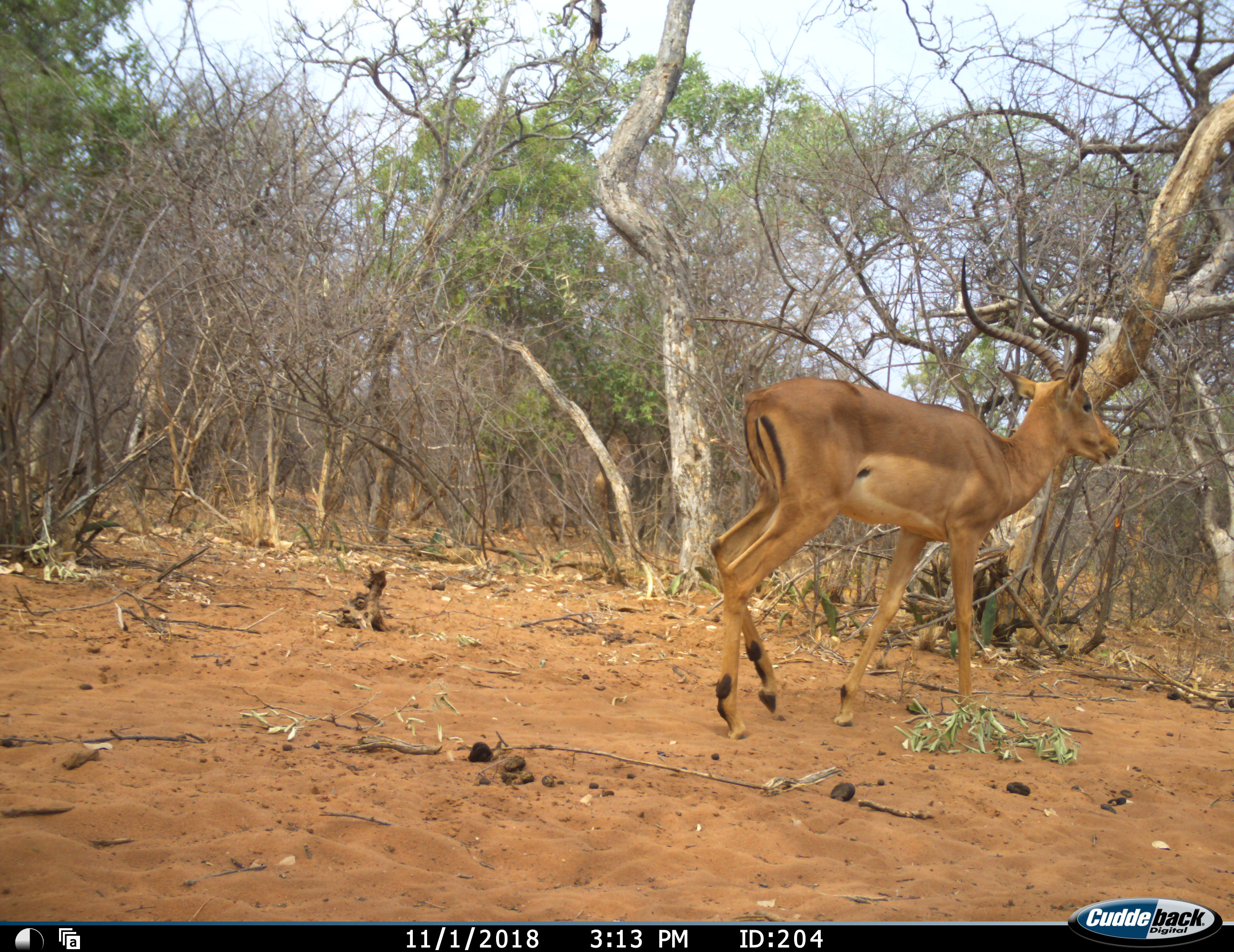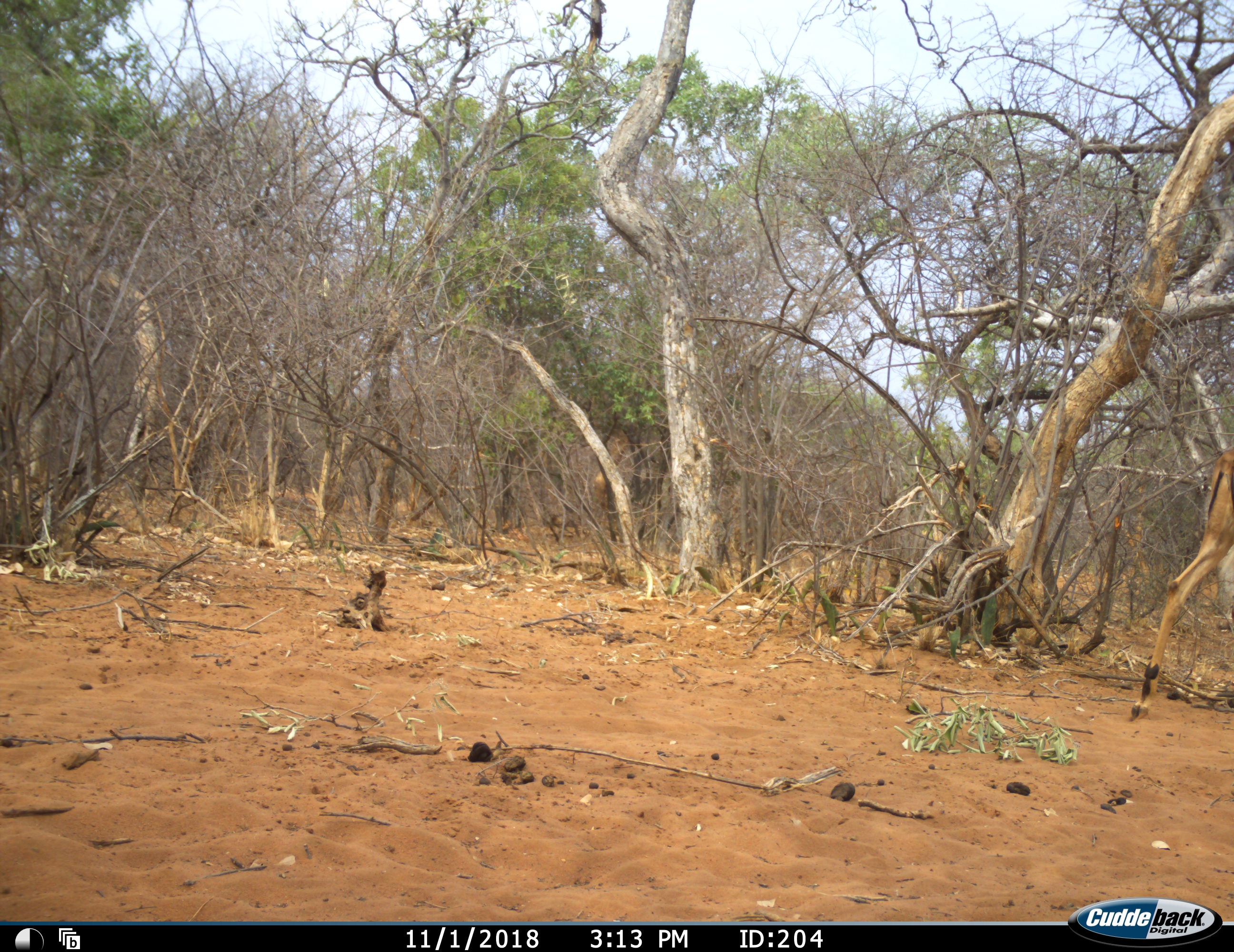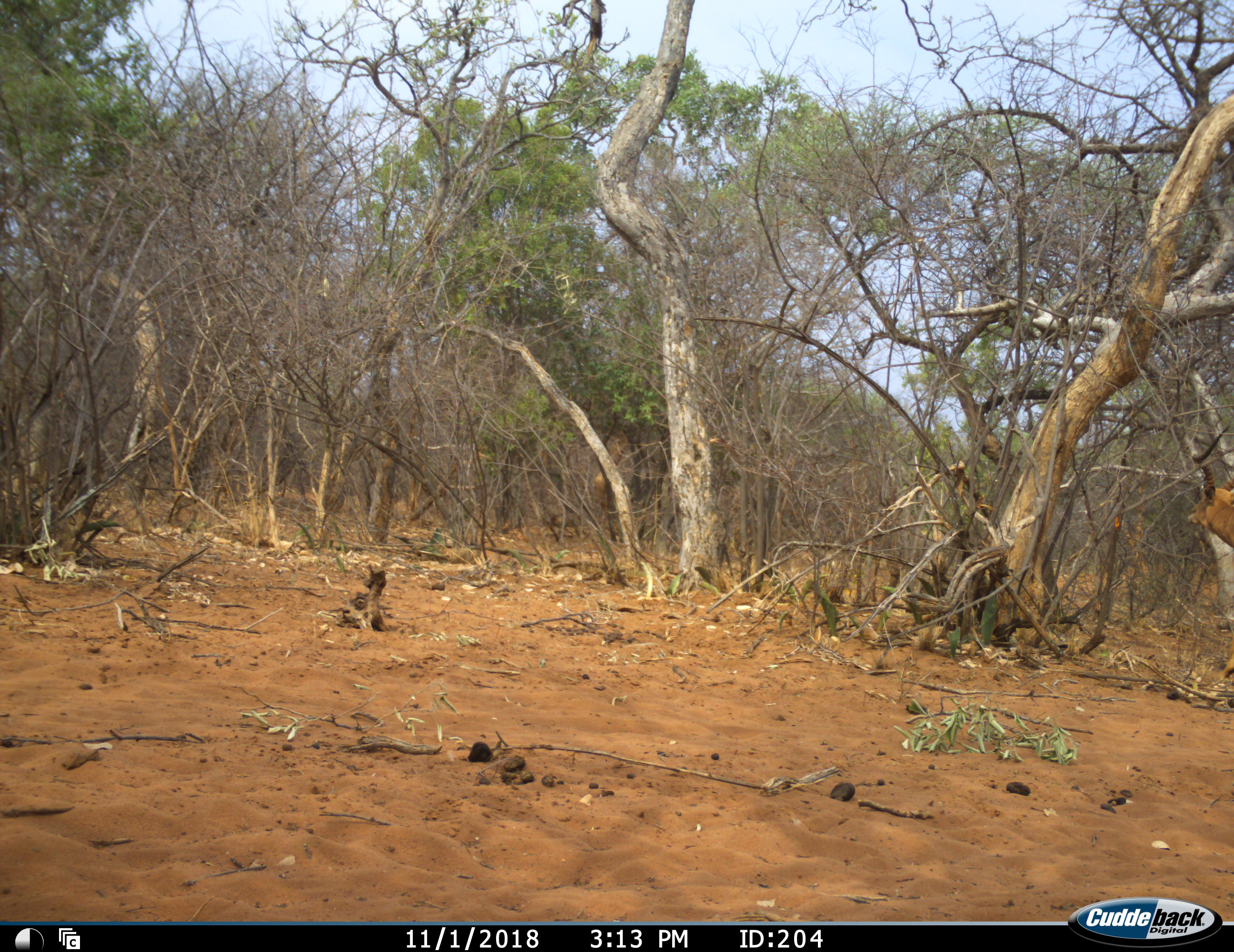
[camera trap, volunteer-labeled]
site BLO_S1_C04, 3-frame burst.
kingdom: Animalia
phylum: Chordata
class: Mammalia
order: Artiodactyla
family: Bovidae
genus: Aepyceros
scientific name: Aepyceros melampus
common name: impala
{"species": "impala (Aepyceros melampus)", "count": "1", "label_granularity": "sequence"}